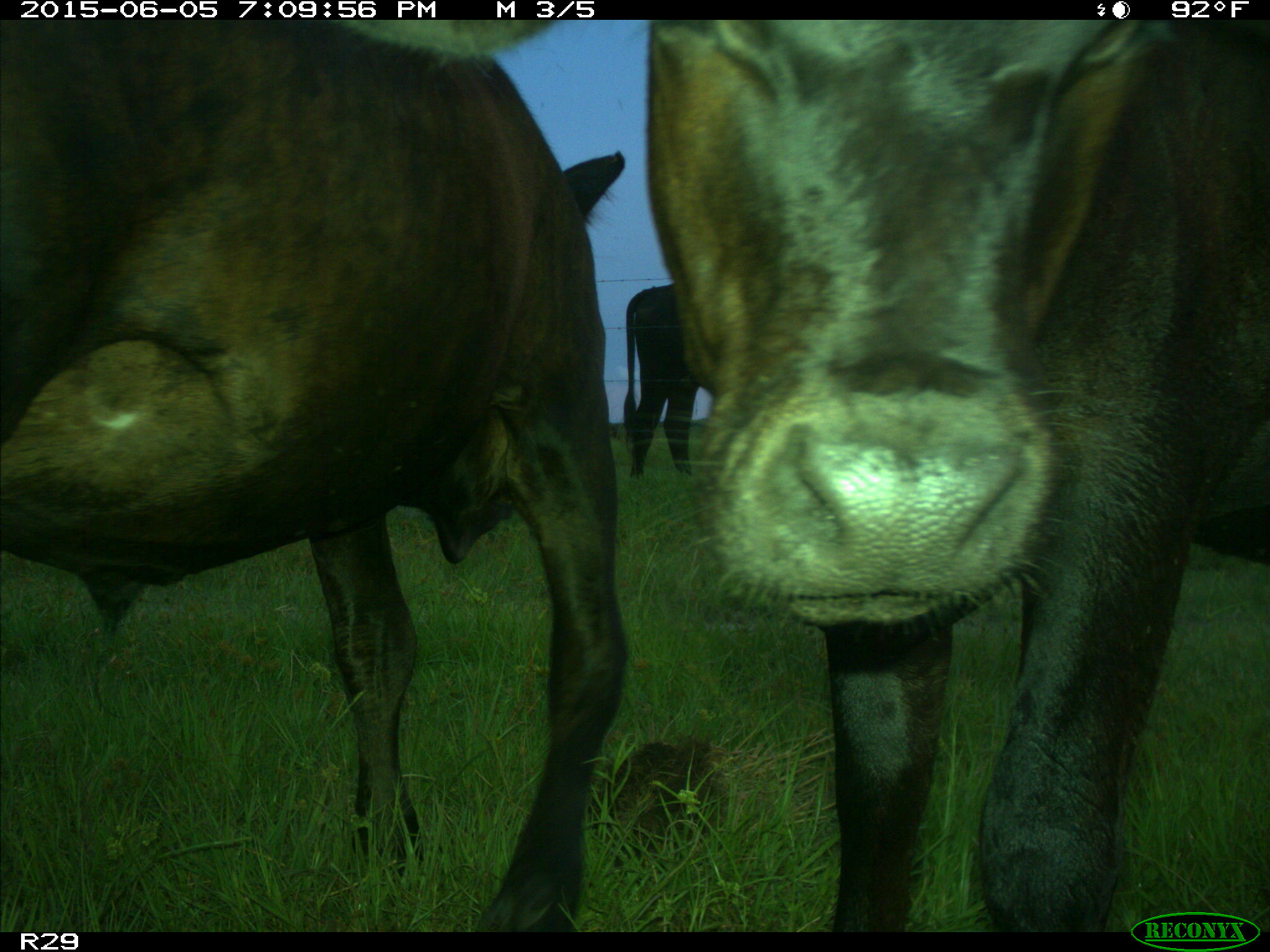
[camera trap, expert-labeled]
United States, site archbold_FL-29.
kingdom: Animalia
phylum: Chordata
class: Mammalia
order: Artiodactyla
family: Bovidae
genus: Bos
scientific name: Bos taurus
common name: domestic cow